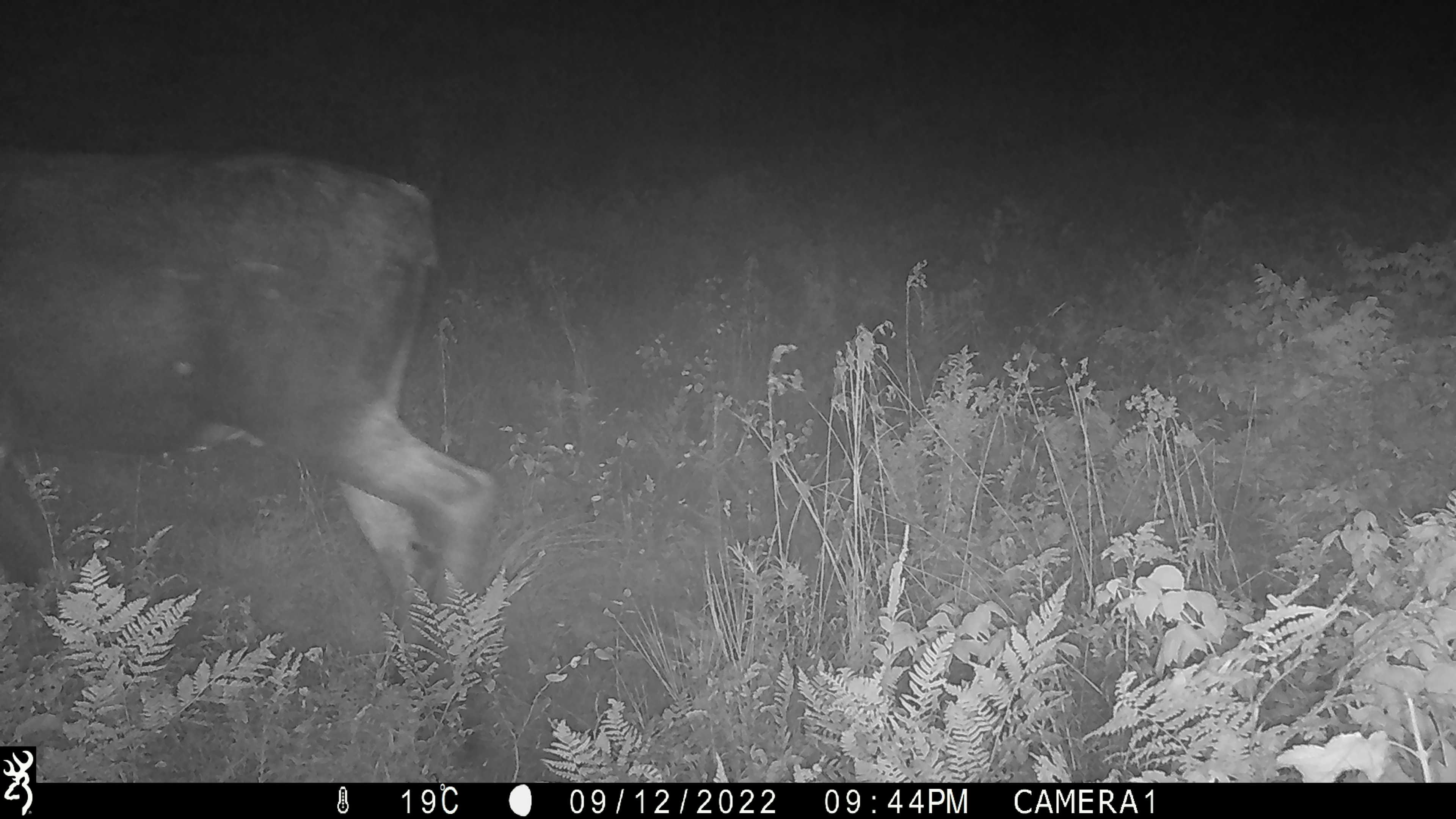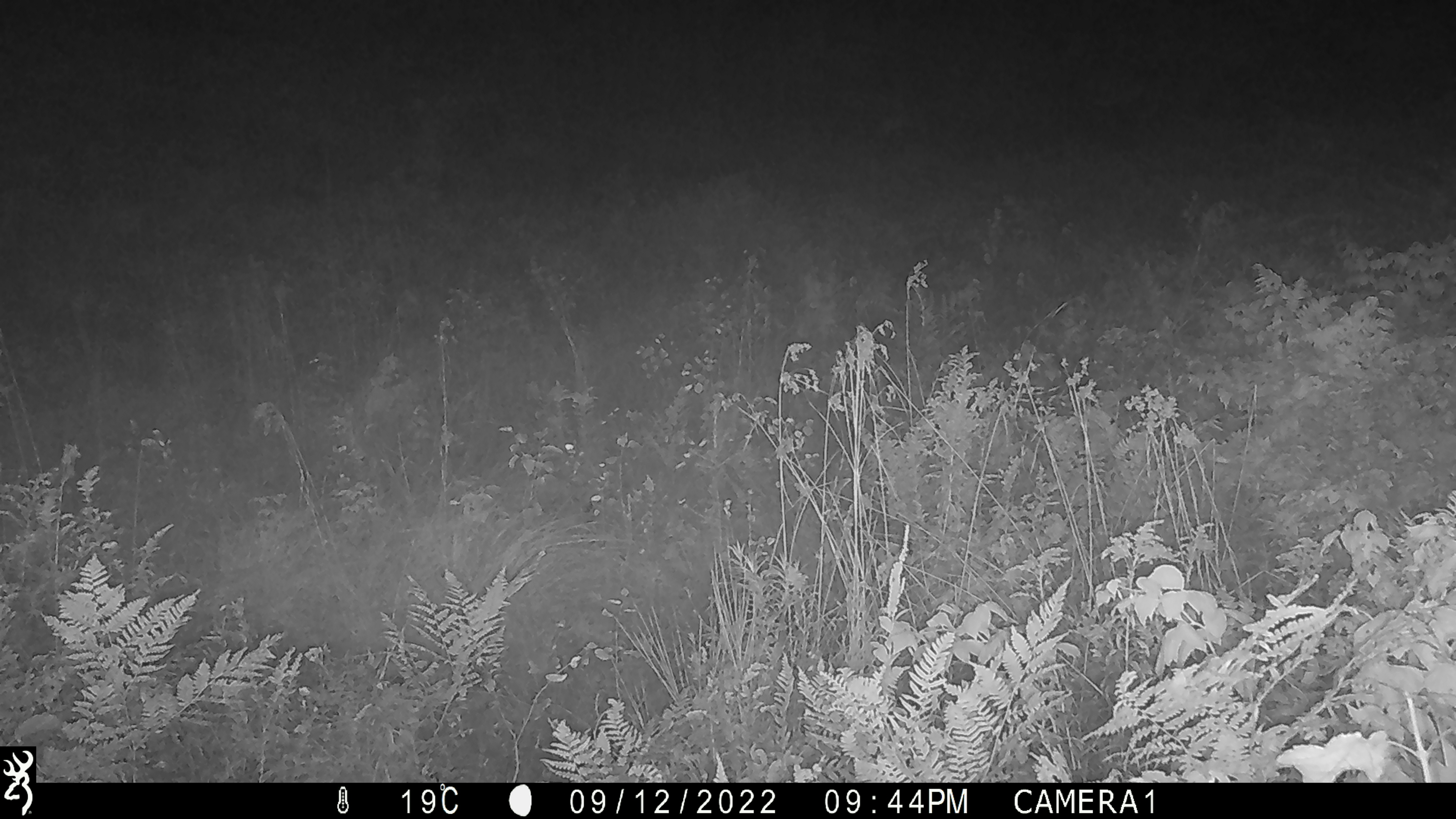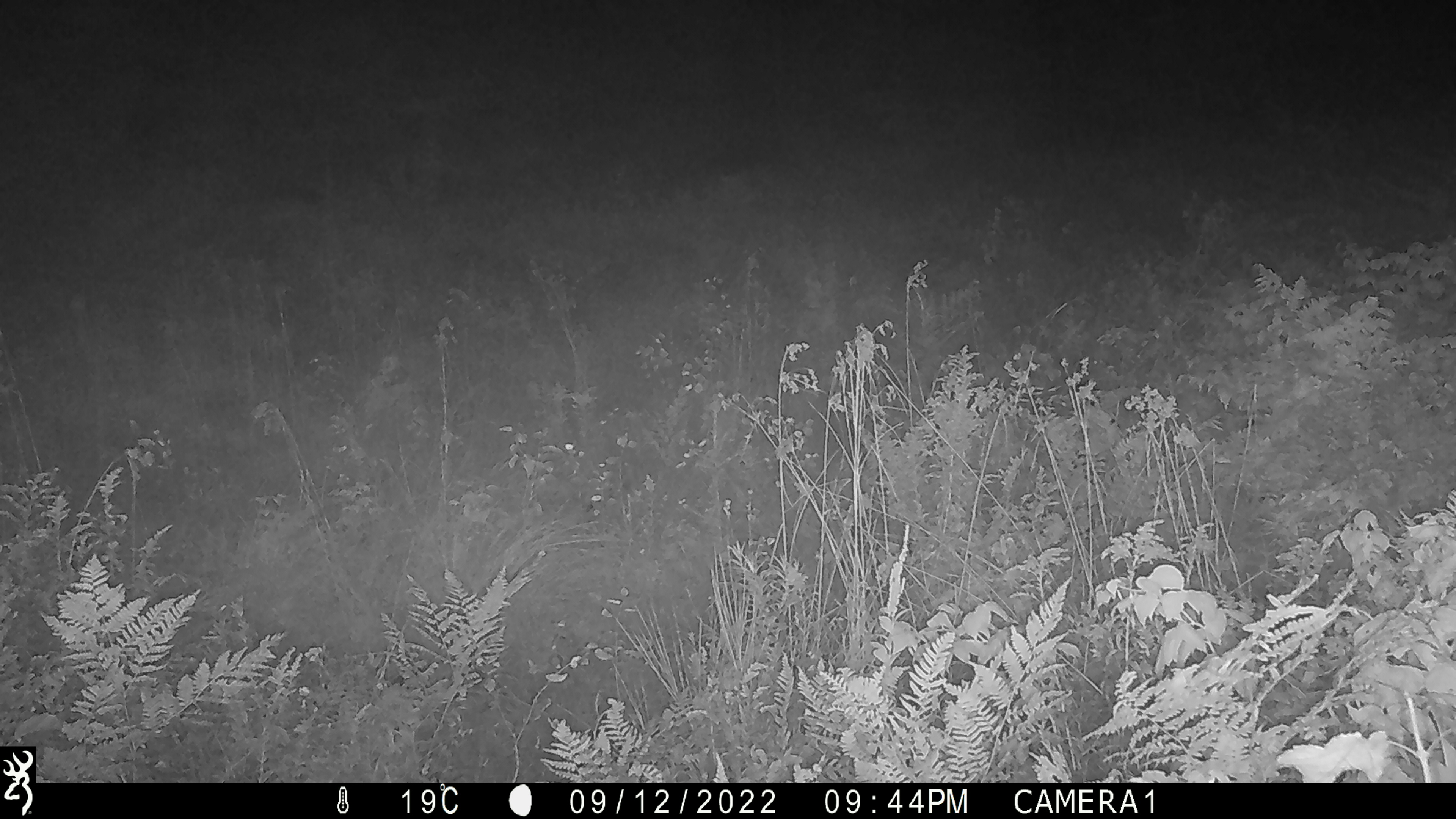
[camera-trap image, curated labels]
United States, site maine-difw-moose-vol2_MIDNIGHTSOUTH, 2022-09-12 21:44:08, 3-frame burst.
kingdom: Animalia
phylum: Chordata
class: Mammalia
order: Artiodactyla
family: Cervidae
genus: Alces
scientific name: Alces alces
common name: moose